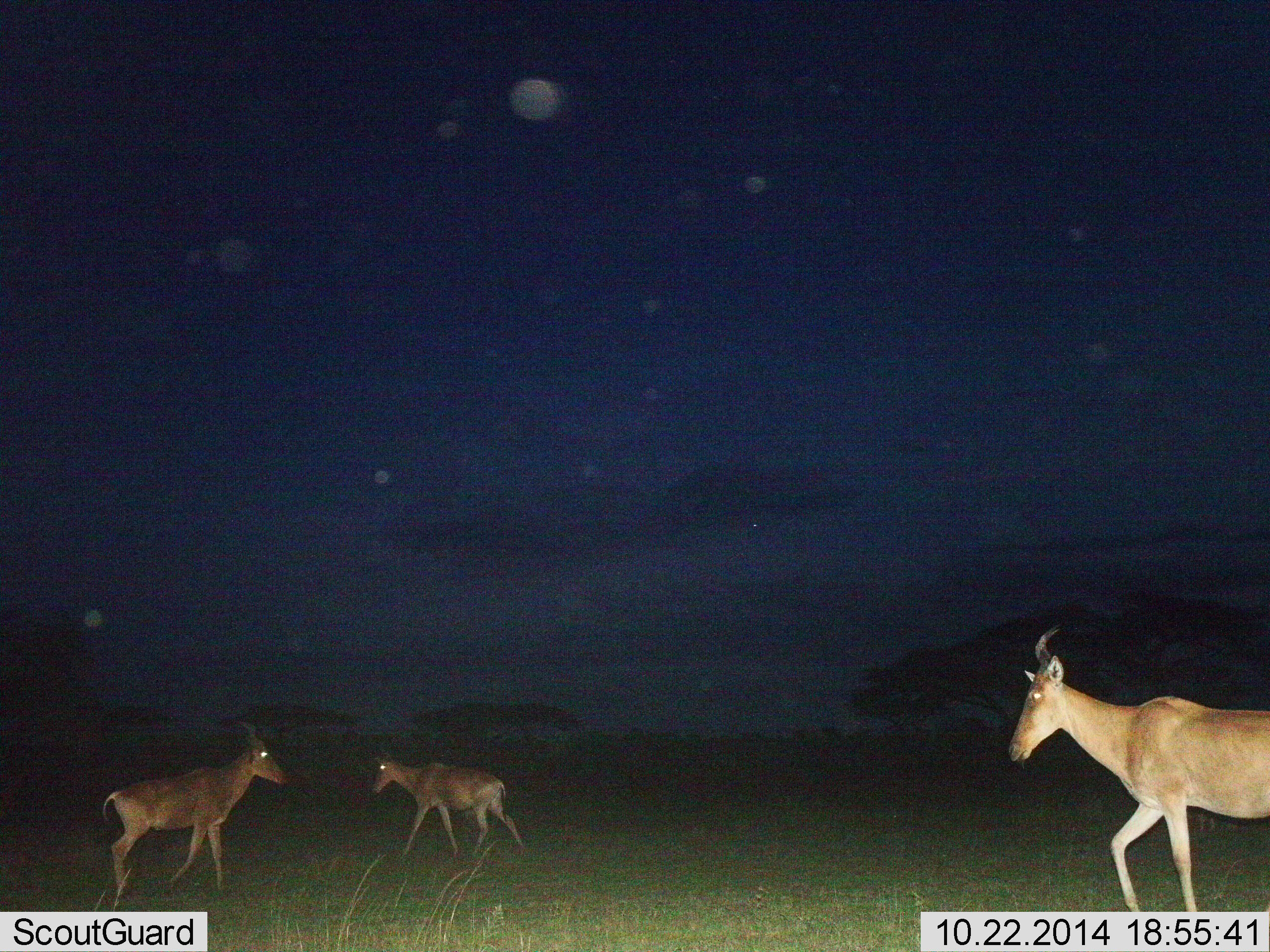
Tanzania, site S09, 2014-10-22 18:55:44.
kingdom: Animalia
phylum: Chordata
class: Mammalia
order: Artiodactyla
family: Bovidae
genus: Alcelaphus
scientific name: Alcelaphus buselaphus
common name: hartebeest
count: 3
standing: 40%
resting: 0%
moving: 70%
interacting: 10%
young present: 0%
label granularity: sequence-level